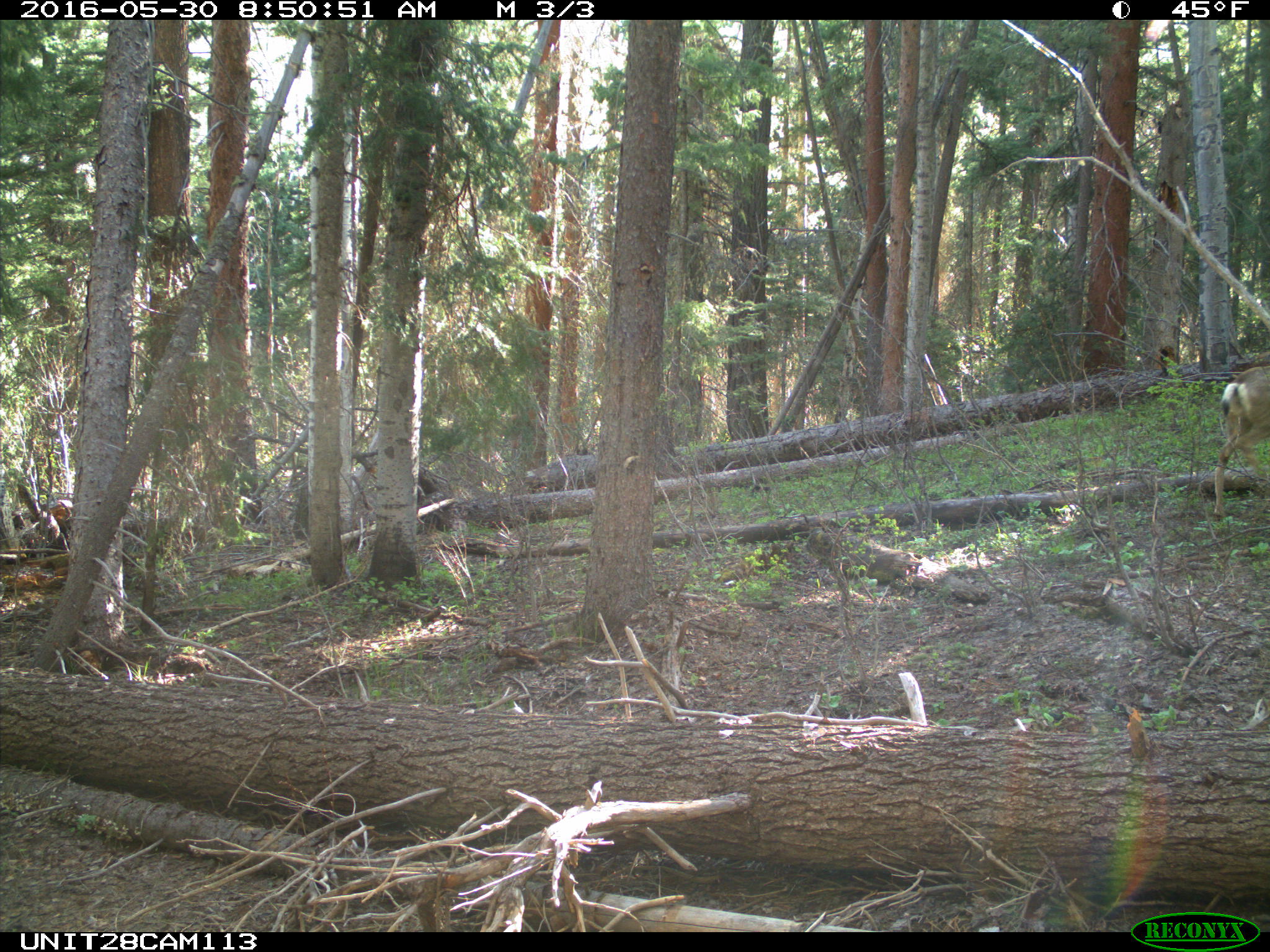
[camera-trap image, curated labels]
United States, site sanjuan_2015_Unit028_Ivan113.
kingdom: Animalia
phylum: Chordata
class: Mammalia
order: Artiodactyla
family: Cervidae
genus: Odocoileus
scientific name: Odocoileus hemionus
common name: mule deer